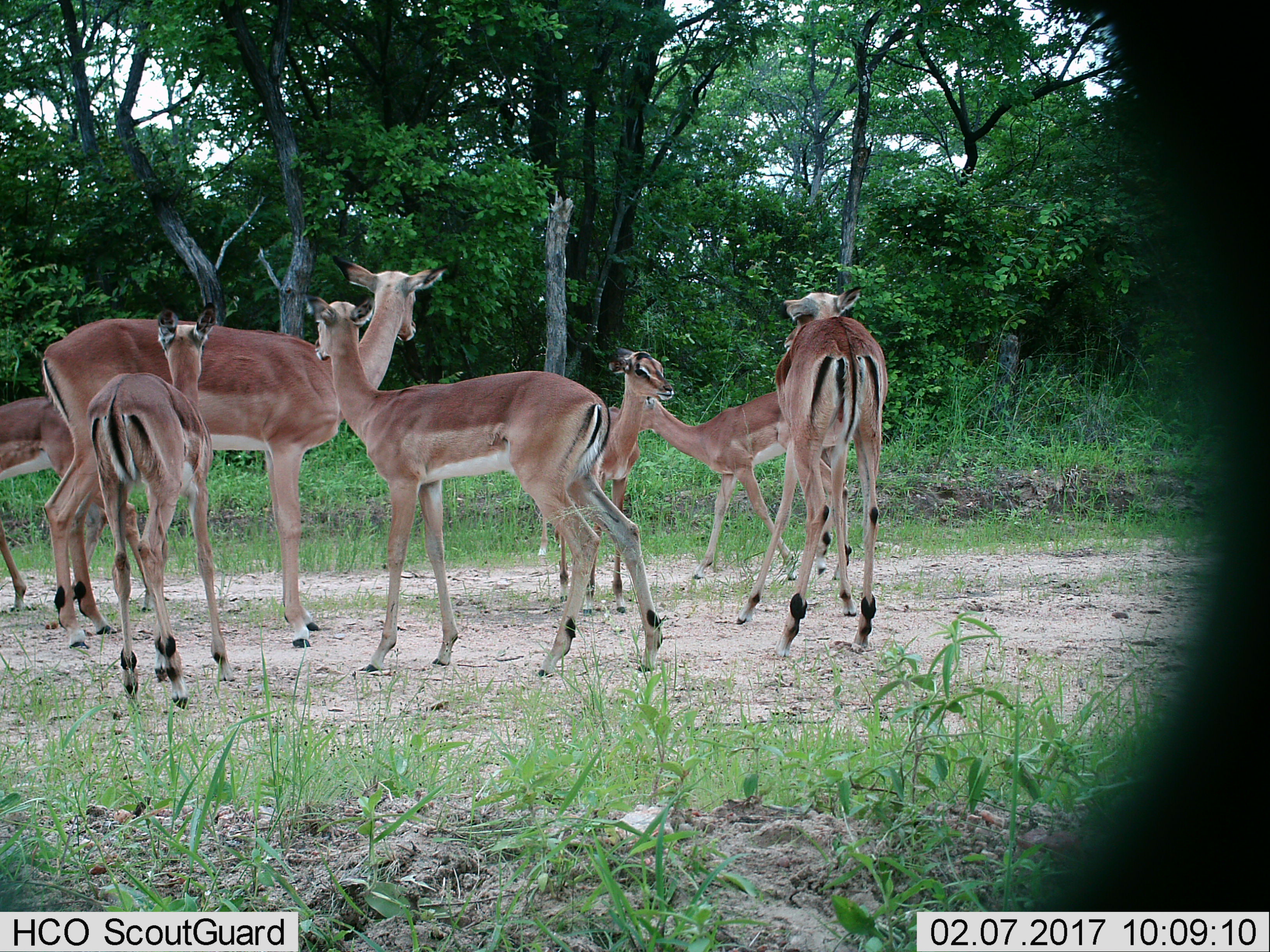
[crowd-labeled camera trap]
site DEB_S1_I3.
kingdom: Animalia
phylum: Chordata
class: Mammalia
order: Artiodactyla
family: Bovidae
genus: Aepyceros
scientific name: Aepyceros melampus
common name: impala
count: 7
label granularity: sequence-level